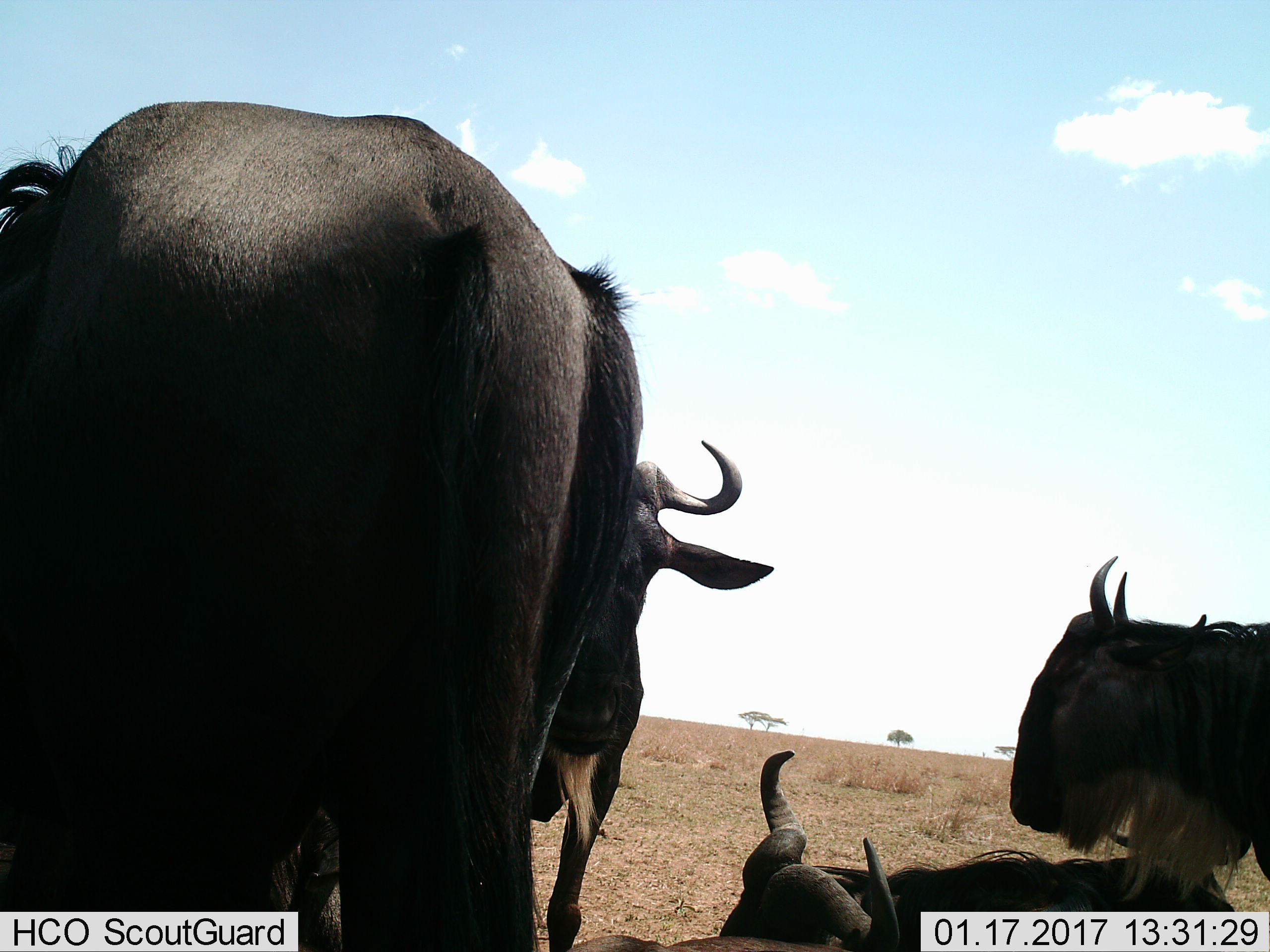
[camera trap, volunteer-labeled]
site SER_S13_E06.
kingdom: Animalia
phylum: Chordata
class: Mammalia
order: Artiodactyla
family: Bovidae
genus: Connochaetes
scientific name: Connochaetes taurinus taurinus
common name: blue wildebeest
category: wildebeestblue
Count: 4.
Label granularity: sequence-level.